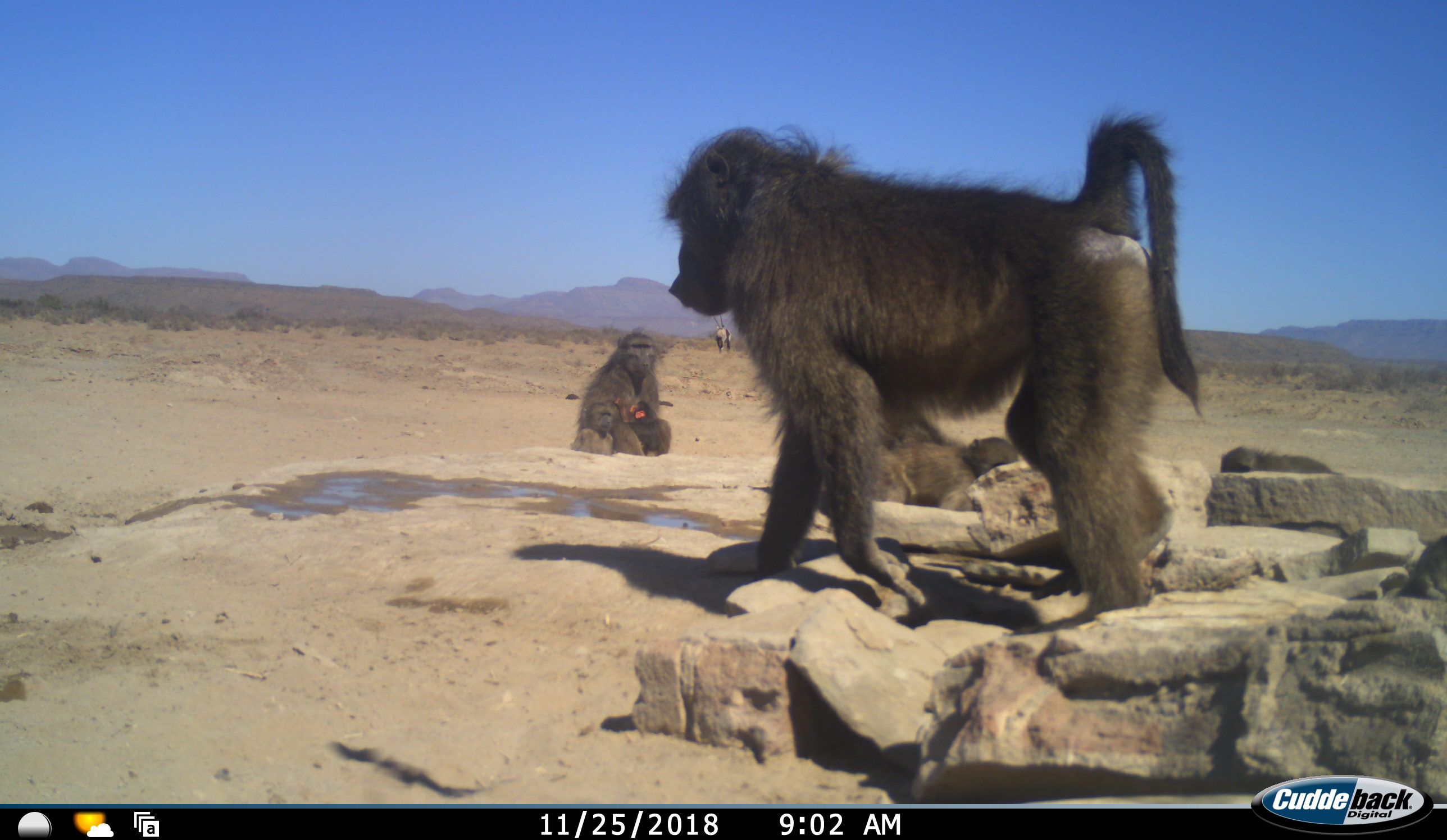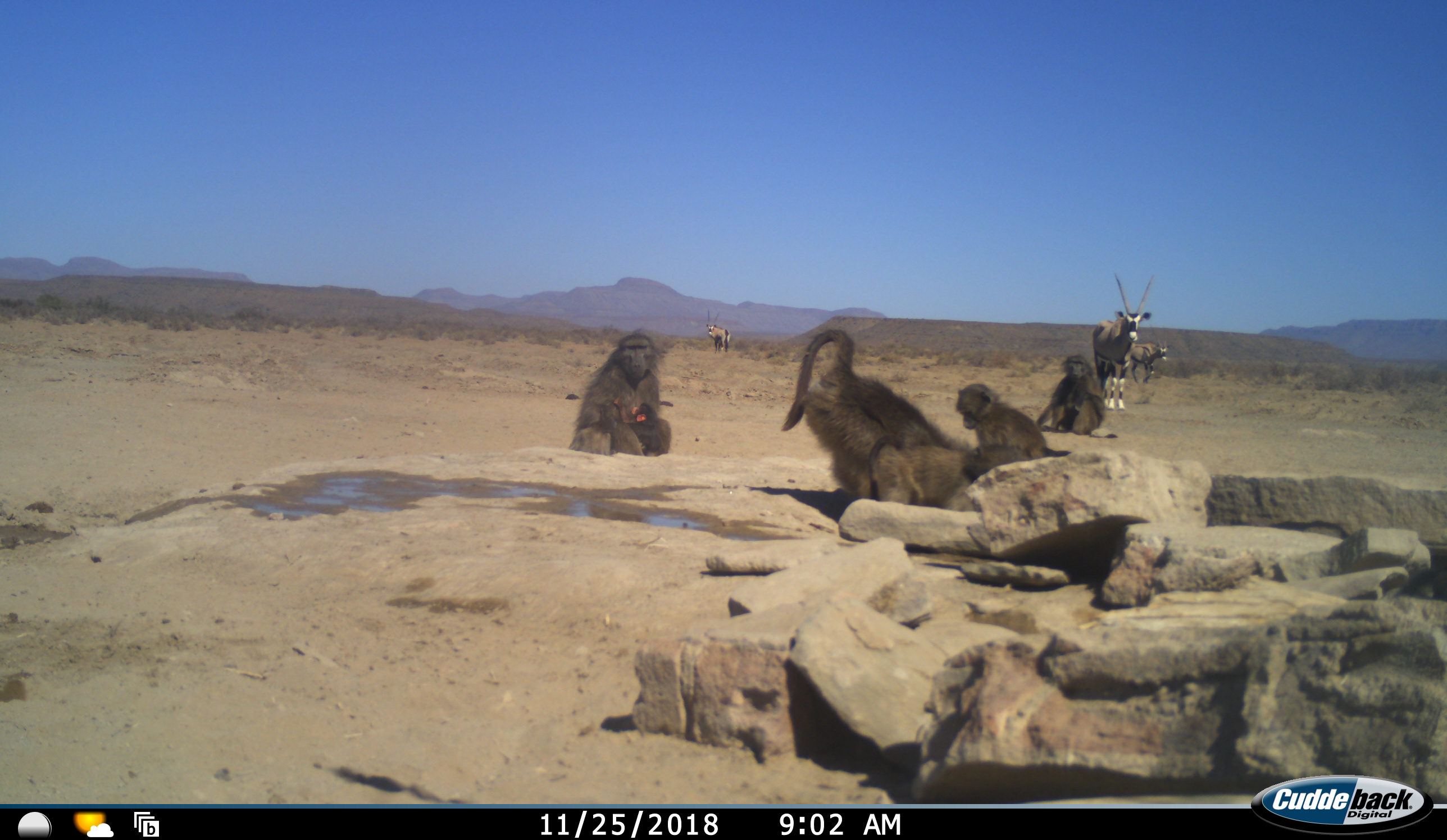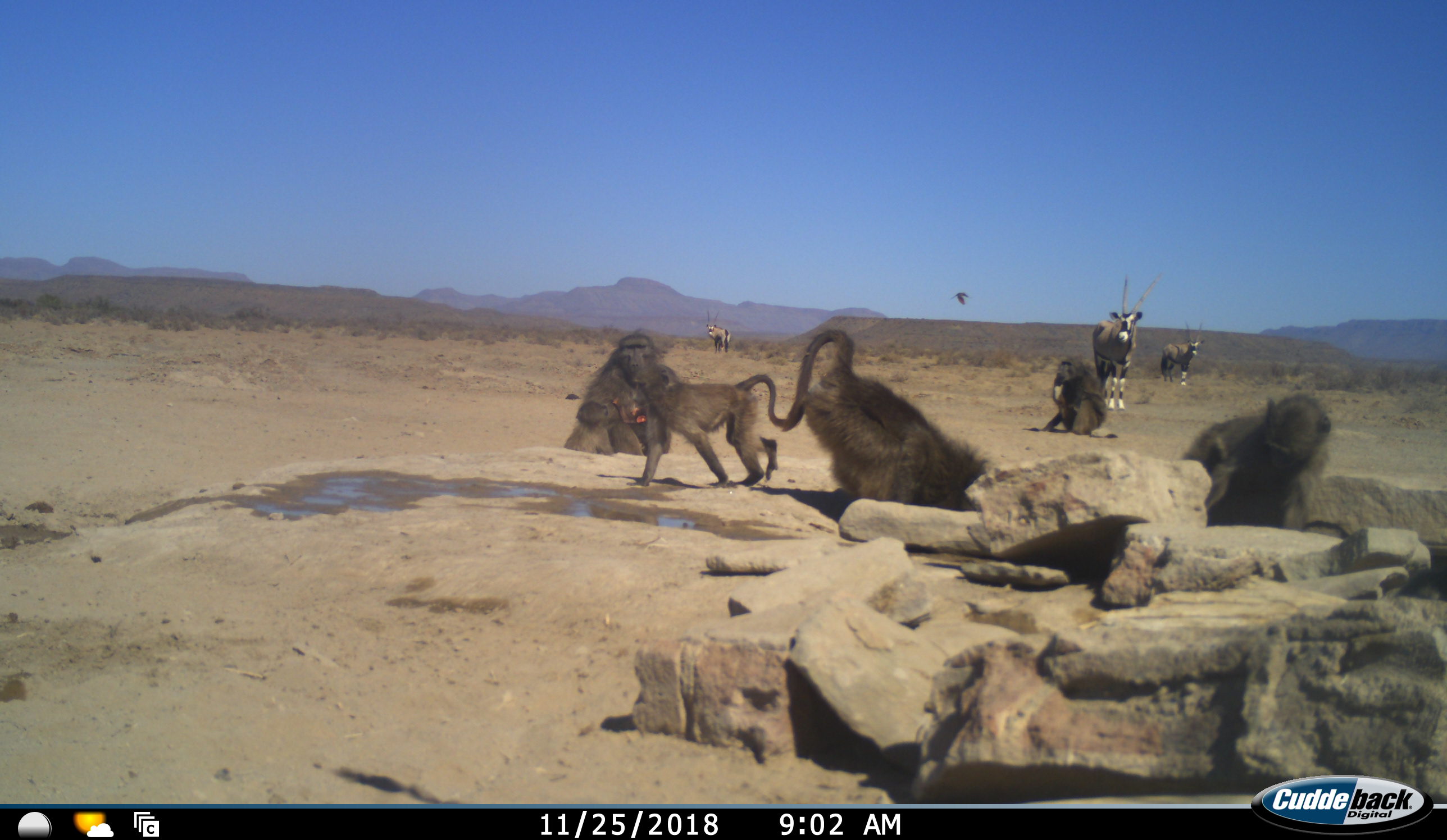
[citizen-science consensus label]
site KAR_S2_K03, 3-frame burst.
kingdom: Animalia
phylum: Chordata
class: Mammalia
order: Primates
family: Cercopithecidae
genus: Papio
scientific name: Papio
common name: baboon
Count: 7.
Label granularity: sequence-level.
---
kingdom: Animalia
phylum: Chordata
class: Mammalia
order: Artiodactyla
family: Bovidae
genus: Oryx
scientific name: Oryx gazella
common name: gemsbok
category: oryx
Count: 3.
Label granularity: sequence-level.